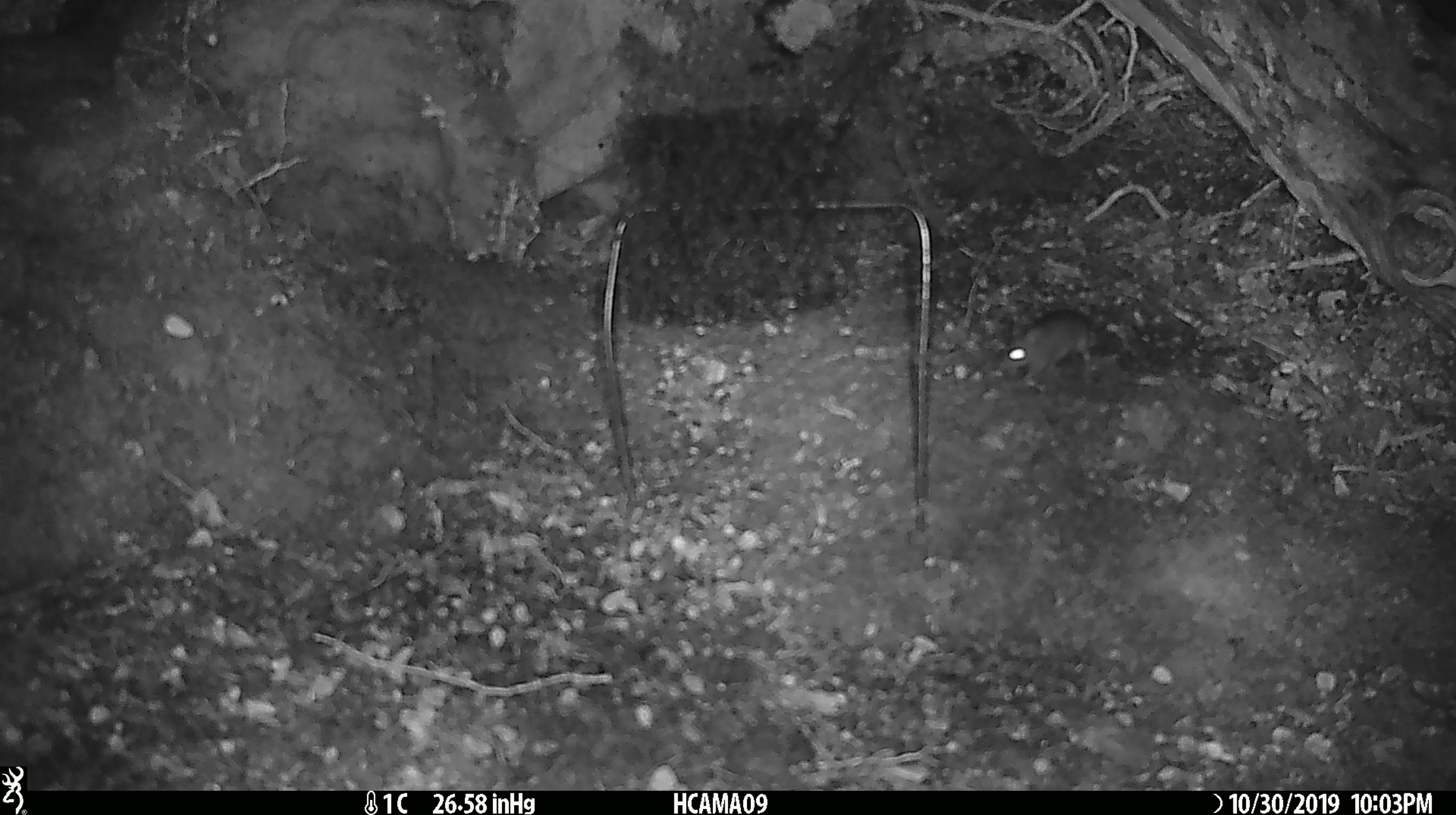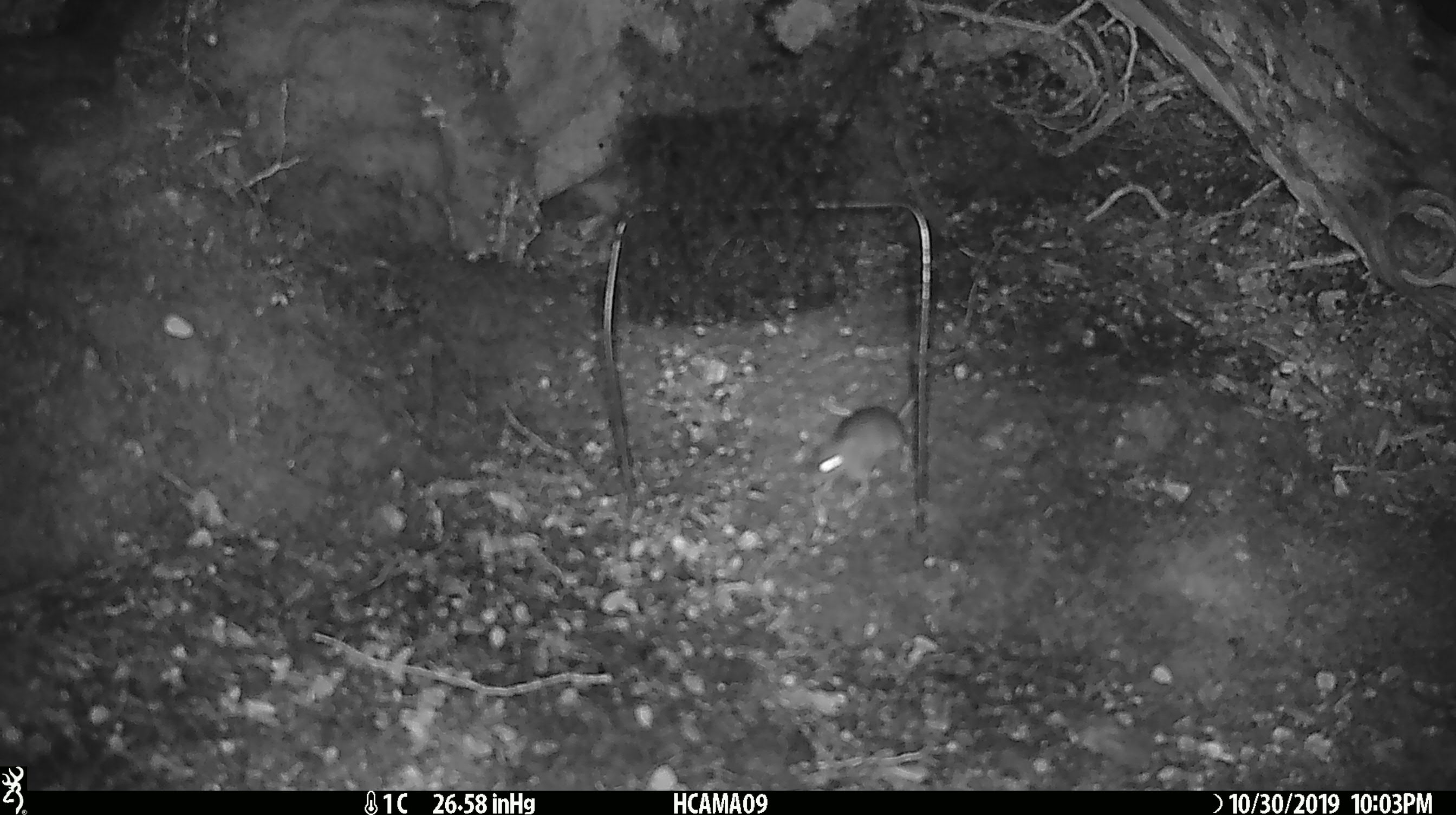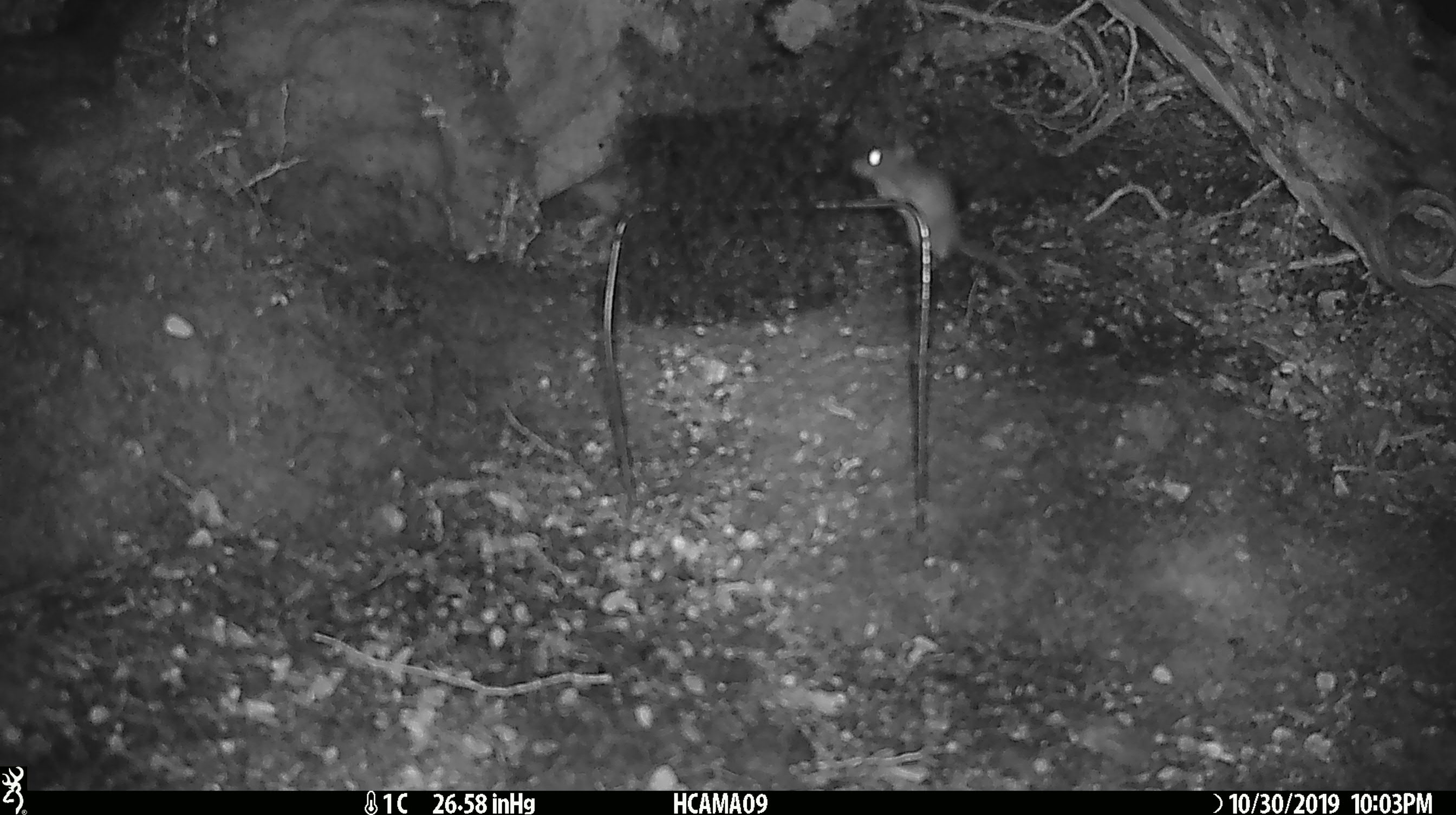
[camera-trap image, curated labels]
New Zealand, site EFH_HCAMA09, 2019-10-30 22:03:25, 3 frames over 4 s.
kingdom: Animalia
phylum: Chordata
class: Mammalia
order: Rodentia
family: Muridae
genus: Mus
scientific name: Mus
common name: mouse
Mouse (Mus).